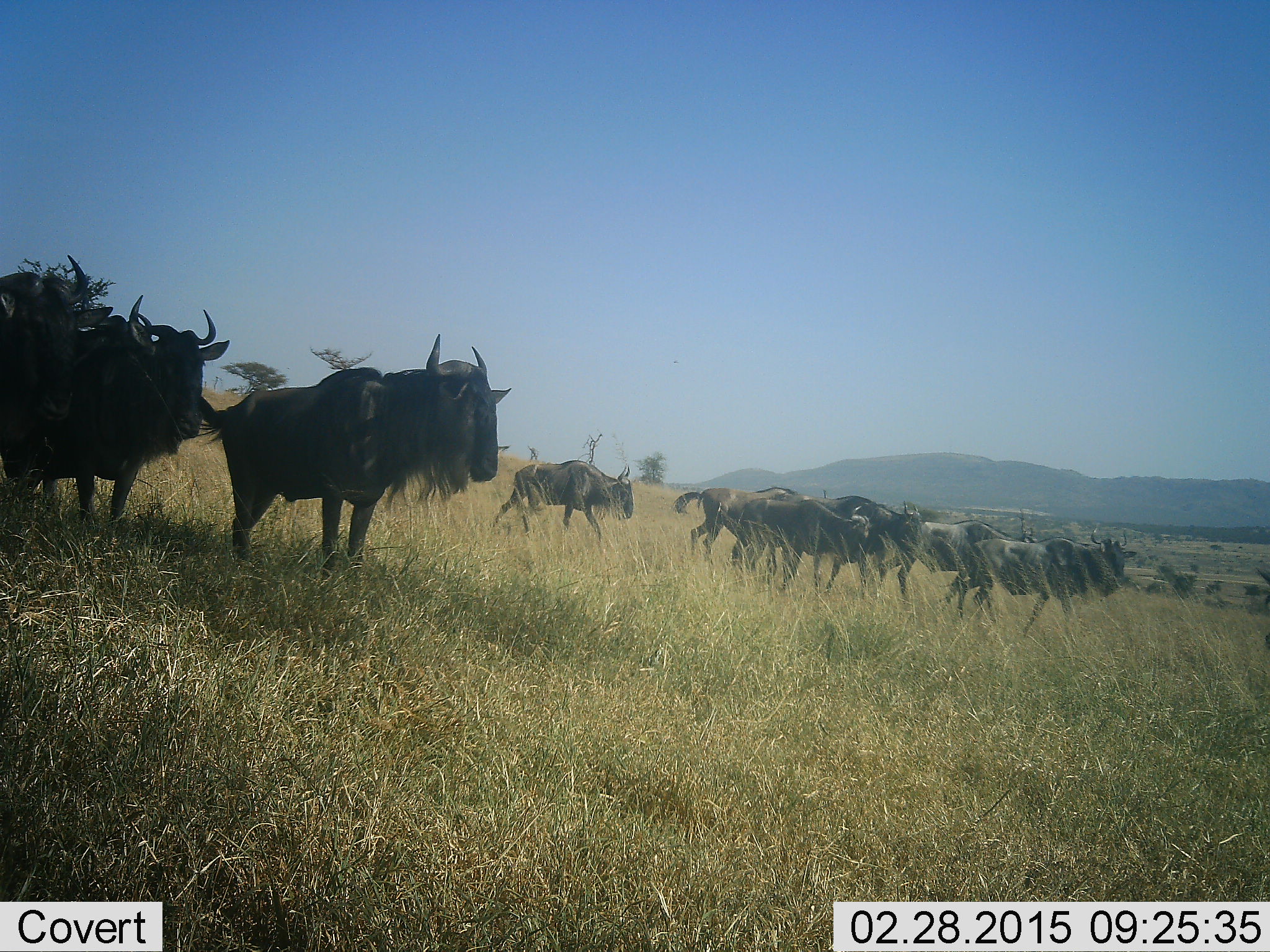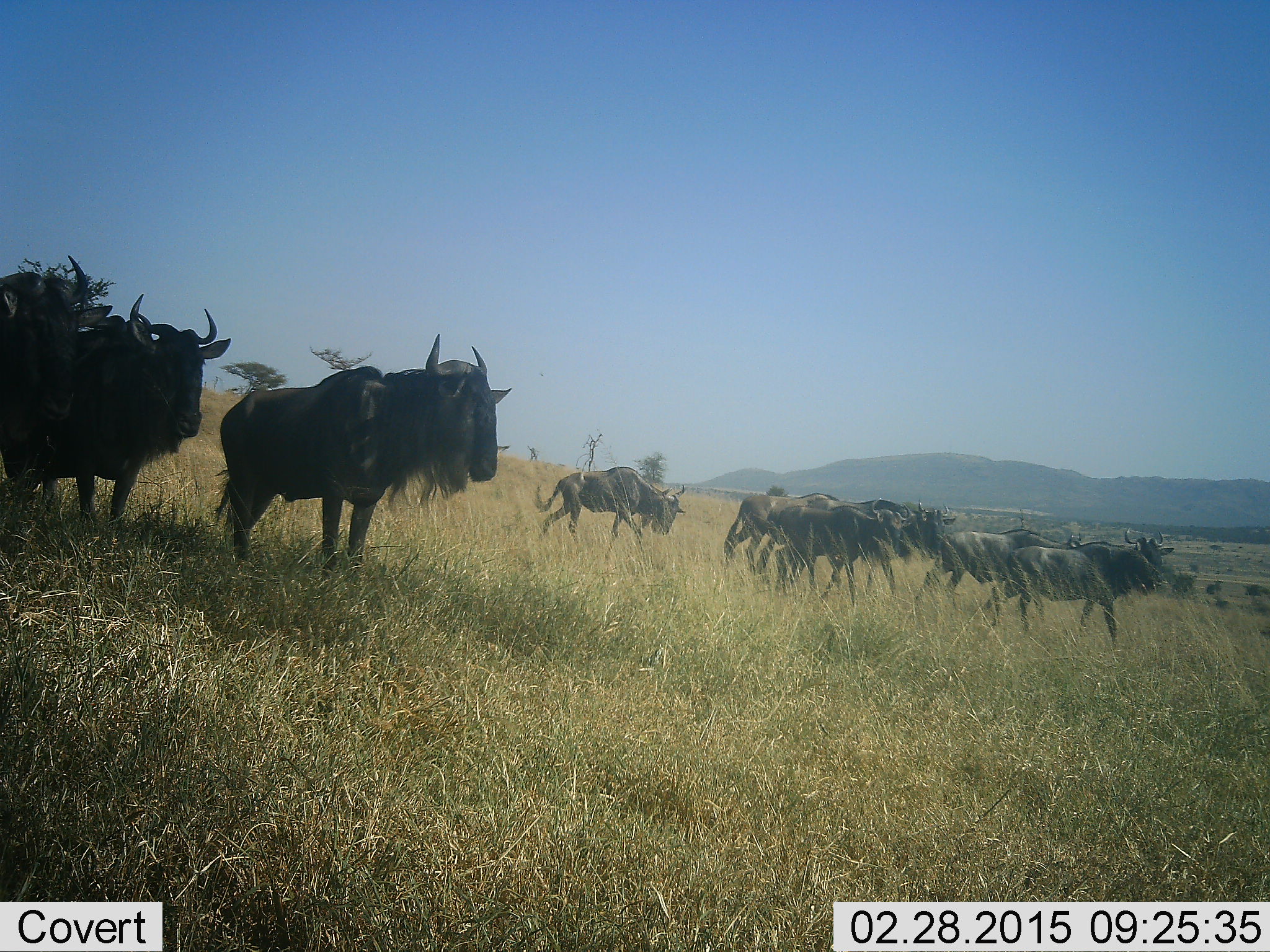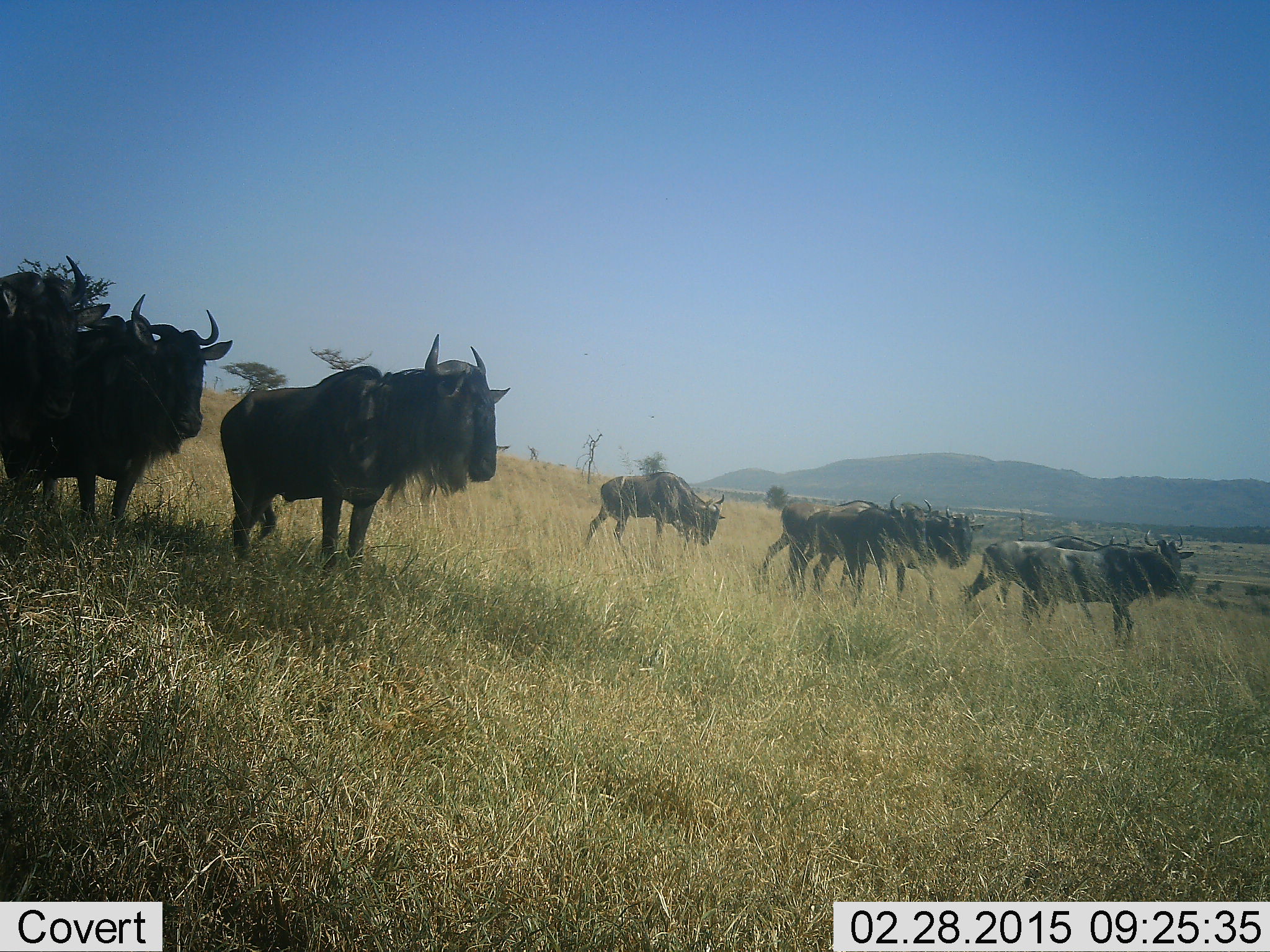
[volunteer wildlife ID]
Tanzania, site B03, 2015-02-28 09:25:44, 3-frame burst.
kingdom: Animalia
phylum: Chordata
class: Mammalia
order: Artiodactyla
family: Bovidae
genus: Connochaetes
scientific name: Connochaetes taurinus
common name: blue wildebeest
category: wildebeest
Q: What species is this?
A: Wildebeest (blue wildebeest) (Connochaetes taurinus).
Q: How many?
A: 9.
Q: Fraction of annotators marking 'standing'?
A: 90%.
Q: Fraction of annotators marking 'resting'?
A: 0%.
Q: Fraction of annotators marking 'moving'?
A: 90%.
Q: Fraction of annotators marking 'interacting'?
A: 0%.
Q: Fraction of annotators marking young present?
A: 0%.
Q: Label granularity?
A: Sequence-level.